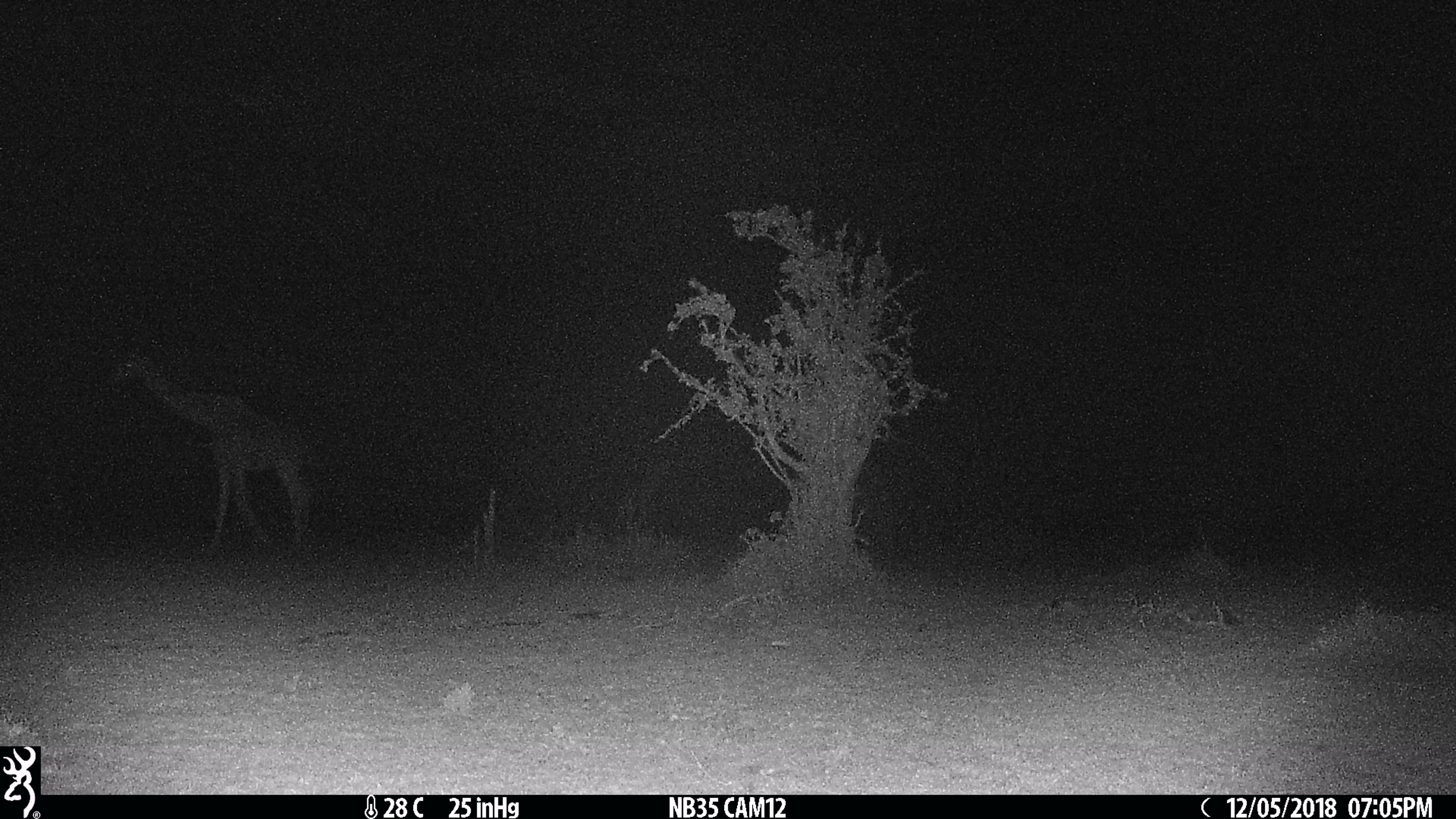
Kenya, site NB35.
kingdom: Animalia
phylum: Chordata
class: Mammalia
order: Artiodactyla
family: Giraffidae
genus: Giraffa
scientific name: Giraffa camelopardalis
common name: northern giraffe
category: giraffe